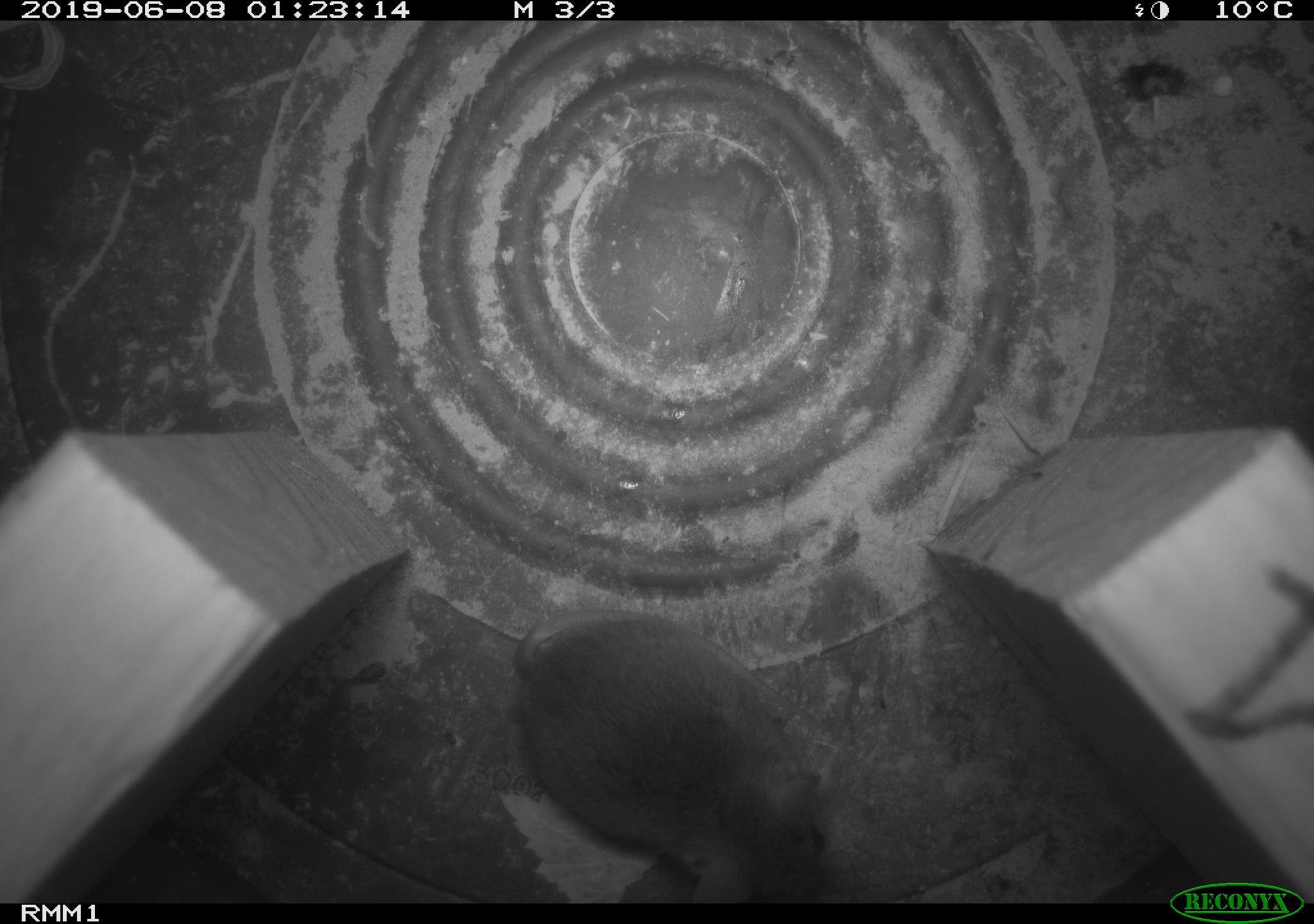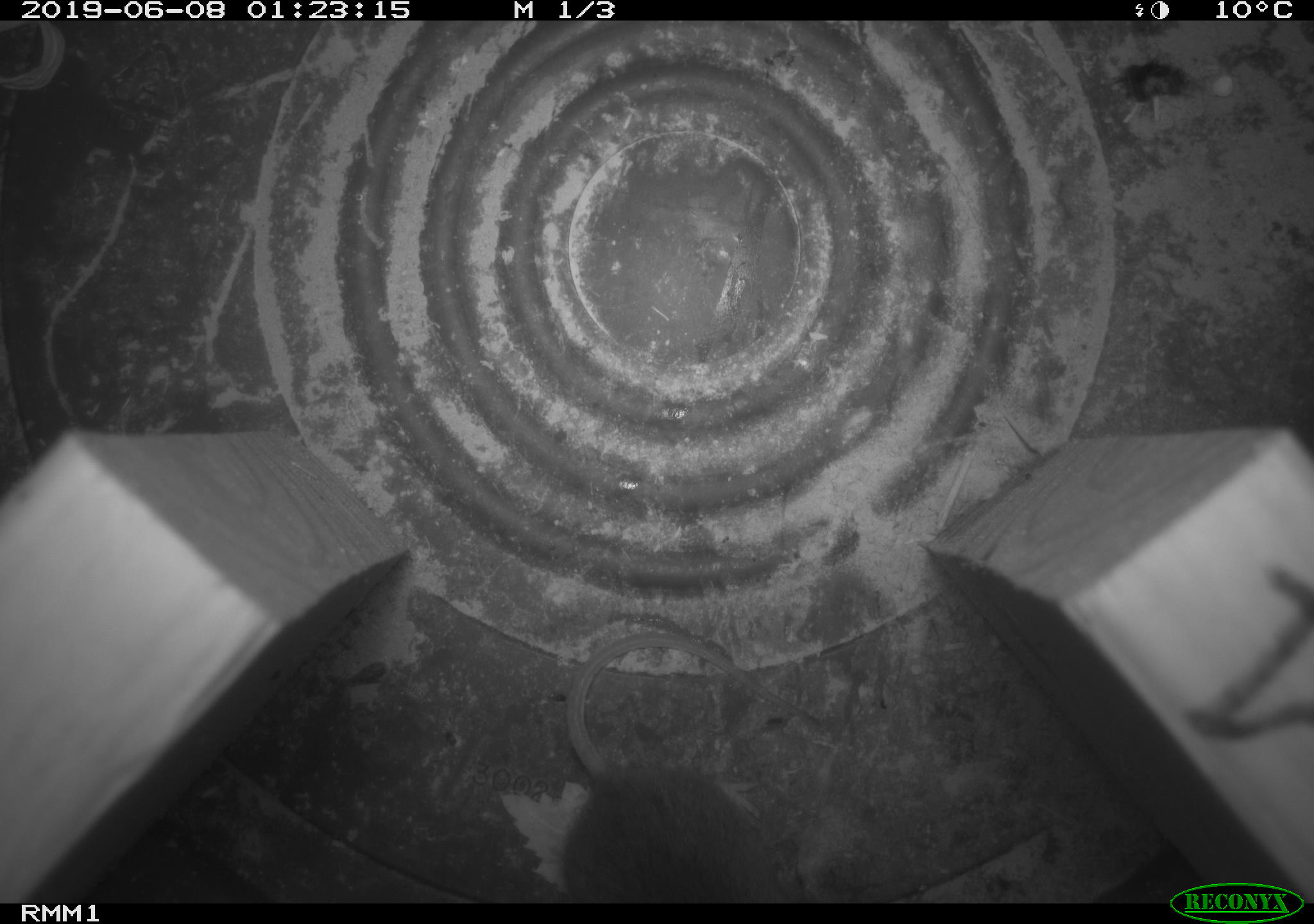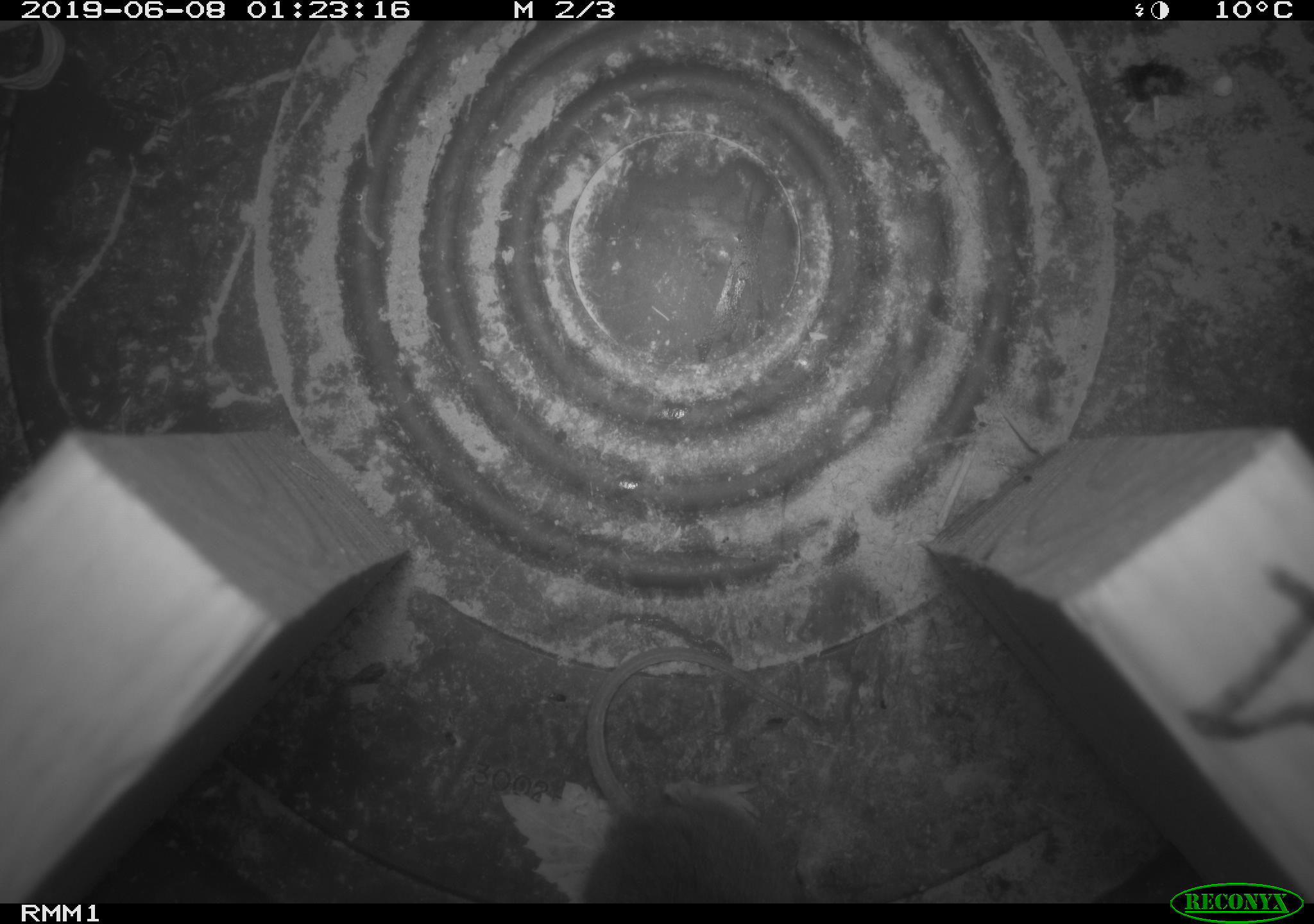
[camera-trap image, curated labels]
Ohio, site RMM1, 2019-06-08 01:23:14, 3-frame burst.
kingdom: Animalia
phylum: Chordata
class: Mammalia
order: Rodentia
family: Cricetidae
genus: Peromyscus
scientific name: Peromyscus leucopus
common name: white-footed mouse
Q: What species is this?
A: White-footed mouse (Peromyscus leucopus).